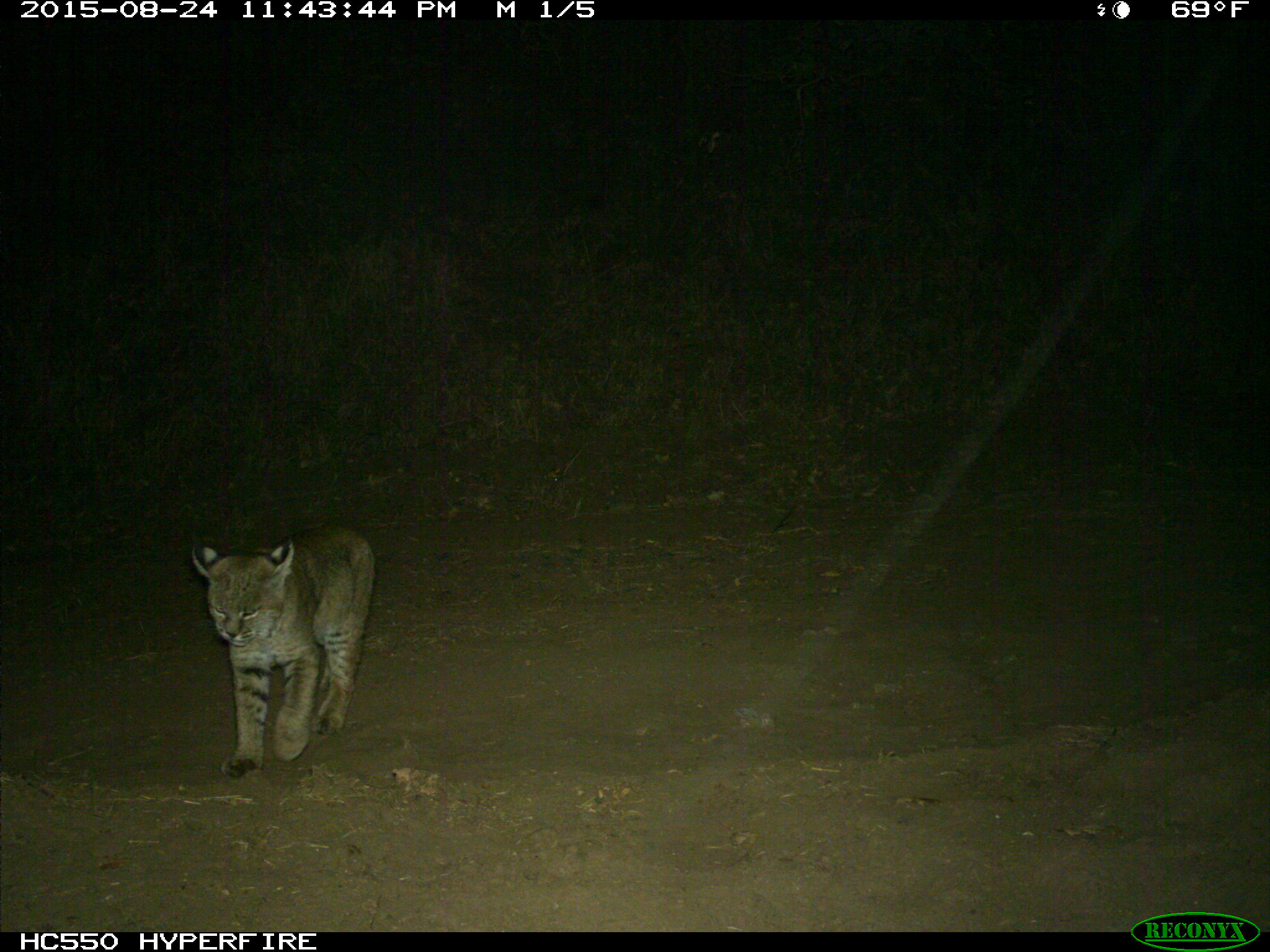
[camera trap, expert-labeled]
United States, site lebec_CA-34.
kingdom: Animalia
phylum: Chordata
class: Mammalia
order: Carnivora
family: Felidae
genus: Lynx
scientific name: Lynx rufus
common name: bobcat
Lynx rufus (bobcat).